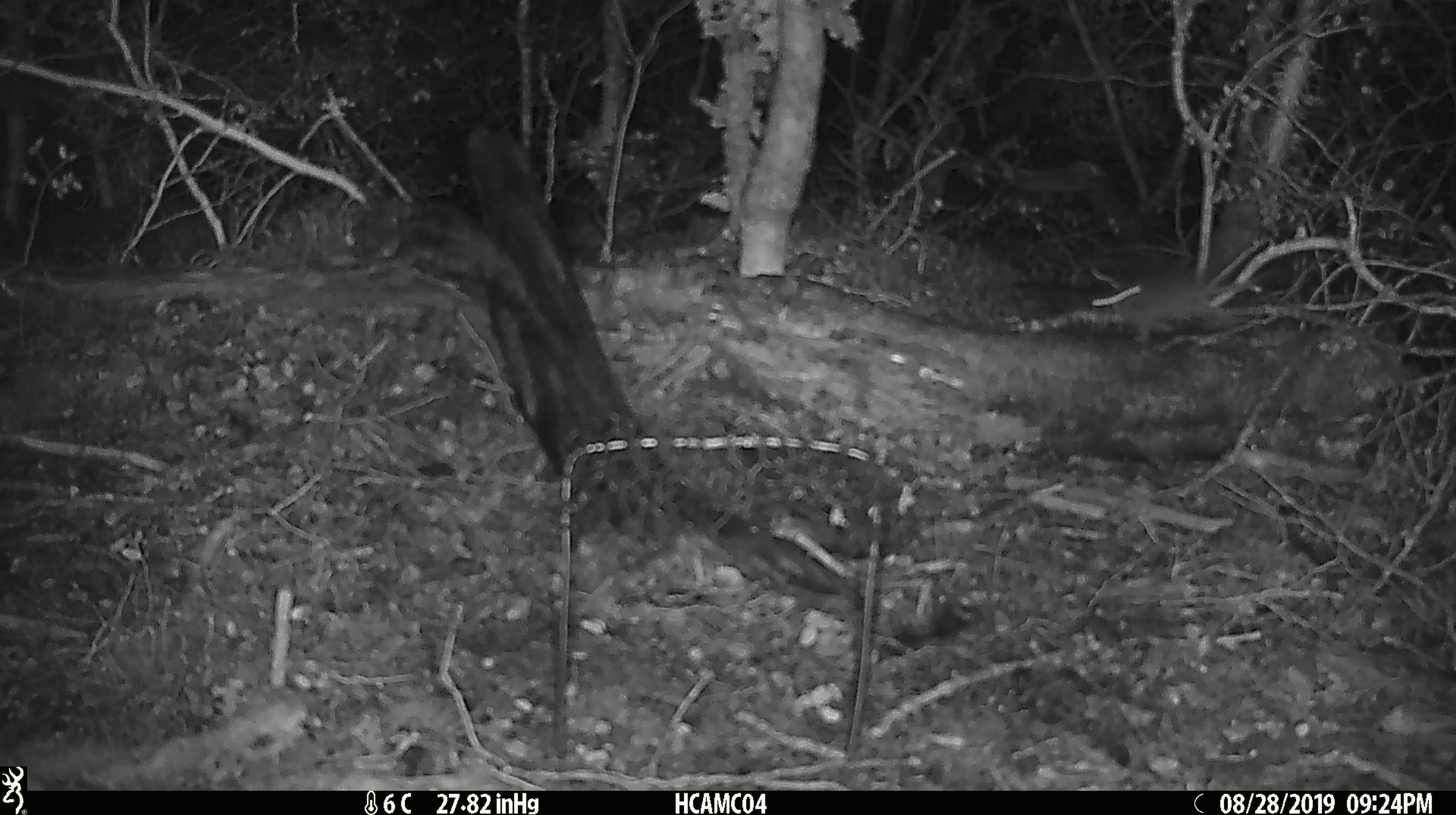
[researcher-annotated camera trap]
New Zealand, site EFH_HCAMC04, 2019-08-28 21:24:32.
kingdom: Animalia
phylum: Chordata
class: Mammalia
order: Rodentia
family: Muridae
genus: Mus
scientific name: Mus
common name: mouse